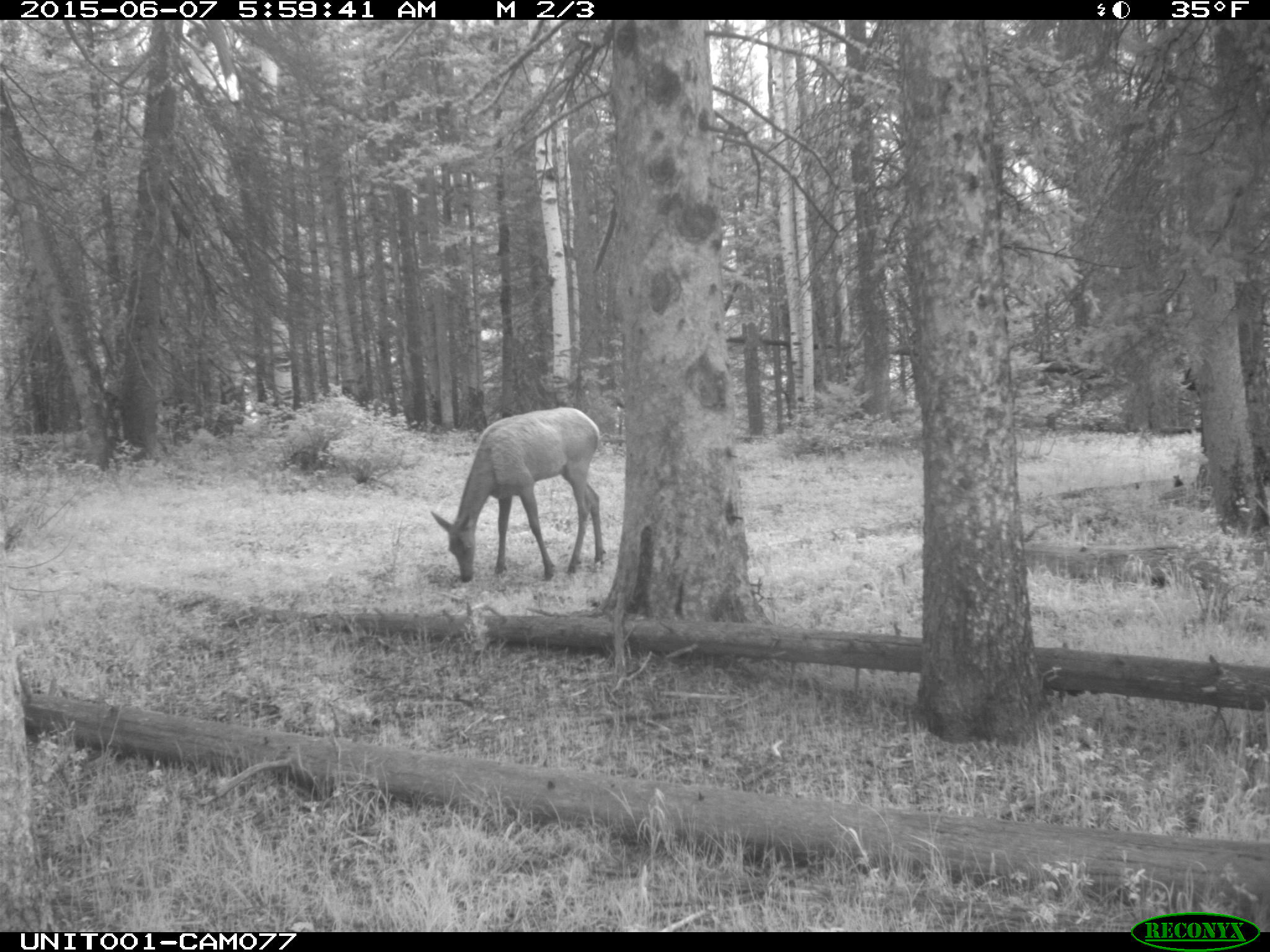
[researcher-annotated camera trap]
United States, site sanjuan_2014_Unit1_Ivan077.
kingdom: Animalia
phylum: Chordata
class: Mammalia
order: Artiodactyla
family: Cervidae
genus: Cervus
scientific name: Cervus elaphus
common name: red deer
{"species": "Cervus elaphus (red deer)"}